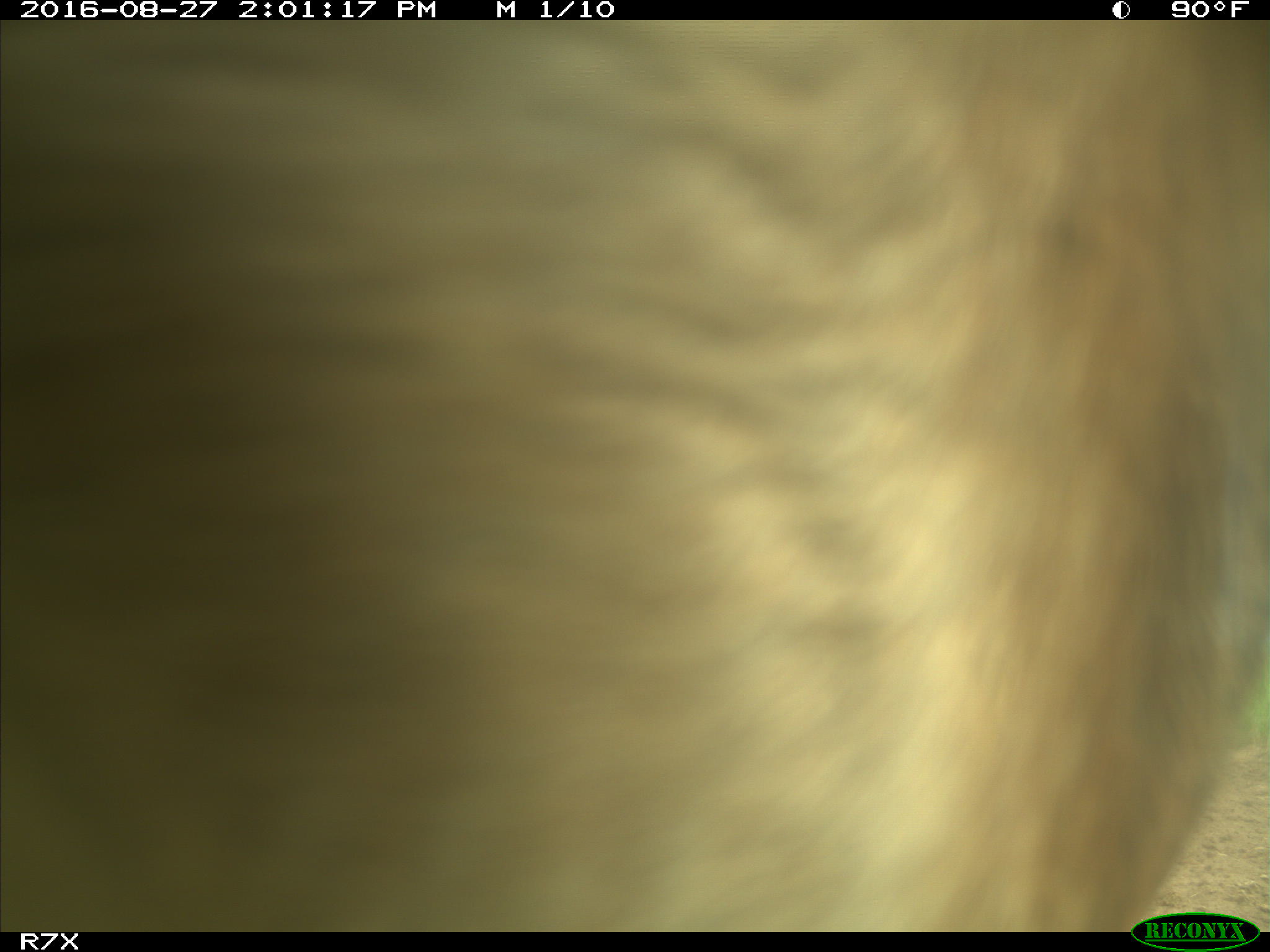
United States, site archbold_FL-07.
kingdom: Animalia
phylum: Chordata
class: Mammalia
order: Artiodactyla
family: Bovidae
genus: Bos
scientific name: Bos taurus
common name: domestic cow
Bos taurus (domestic cow).